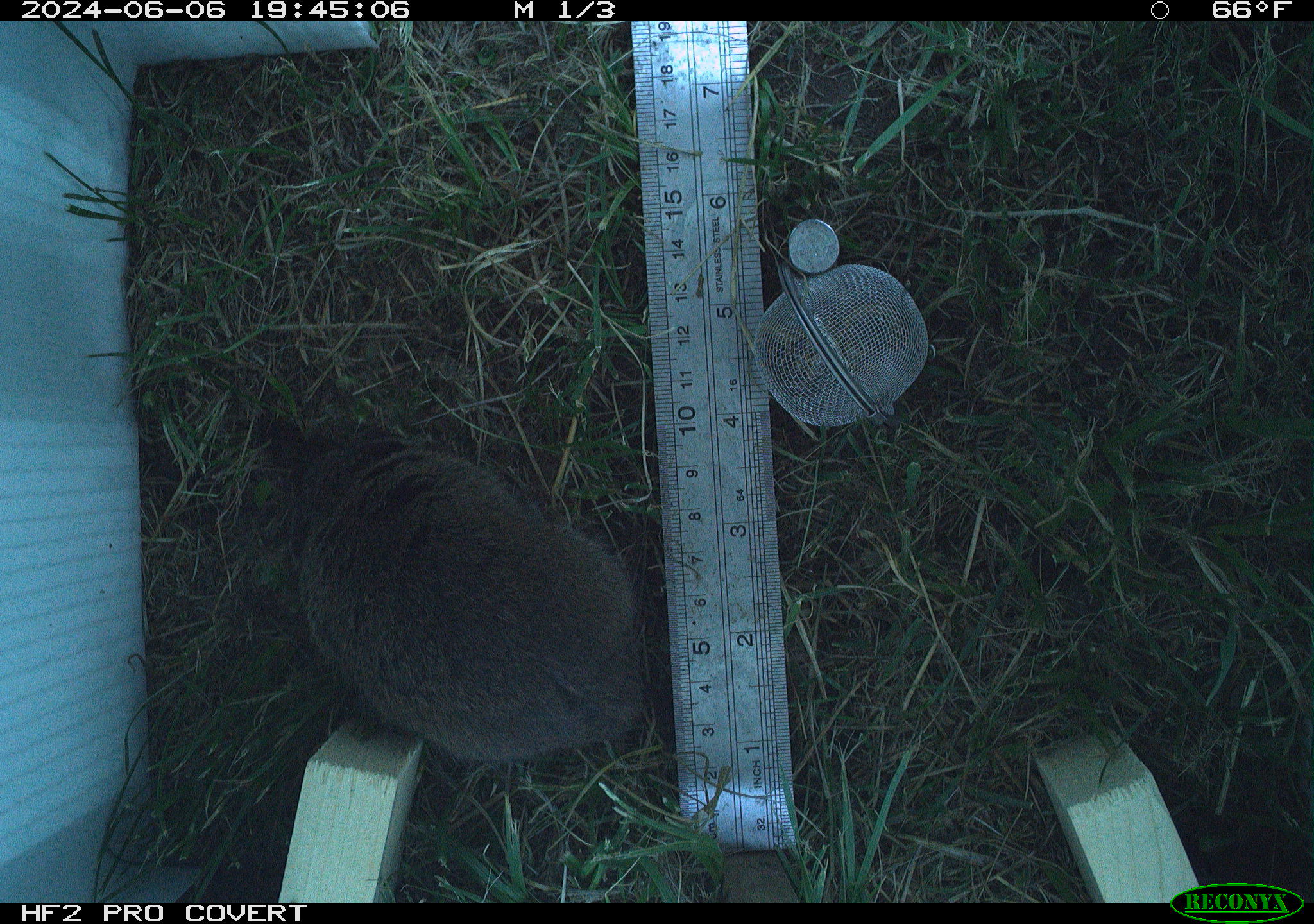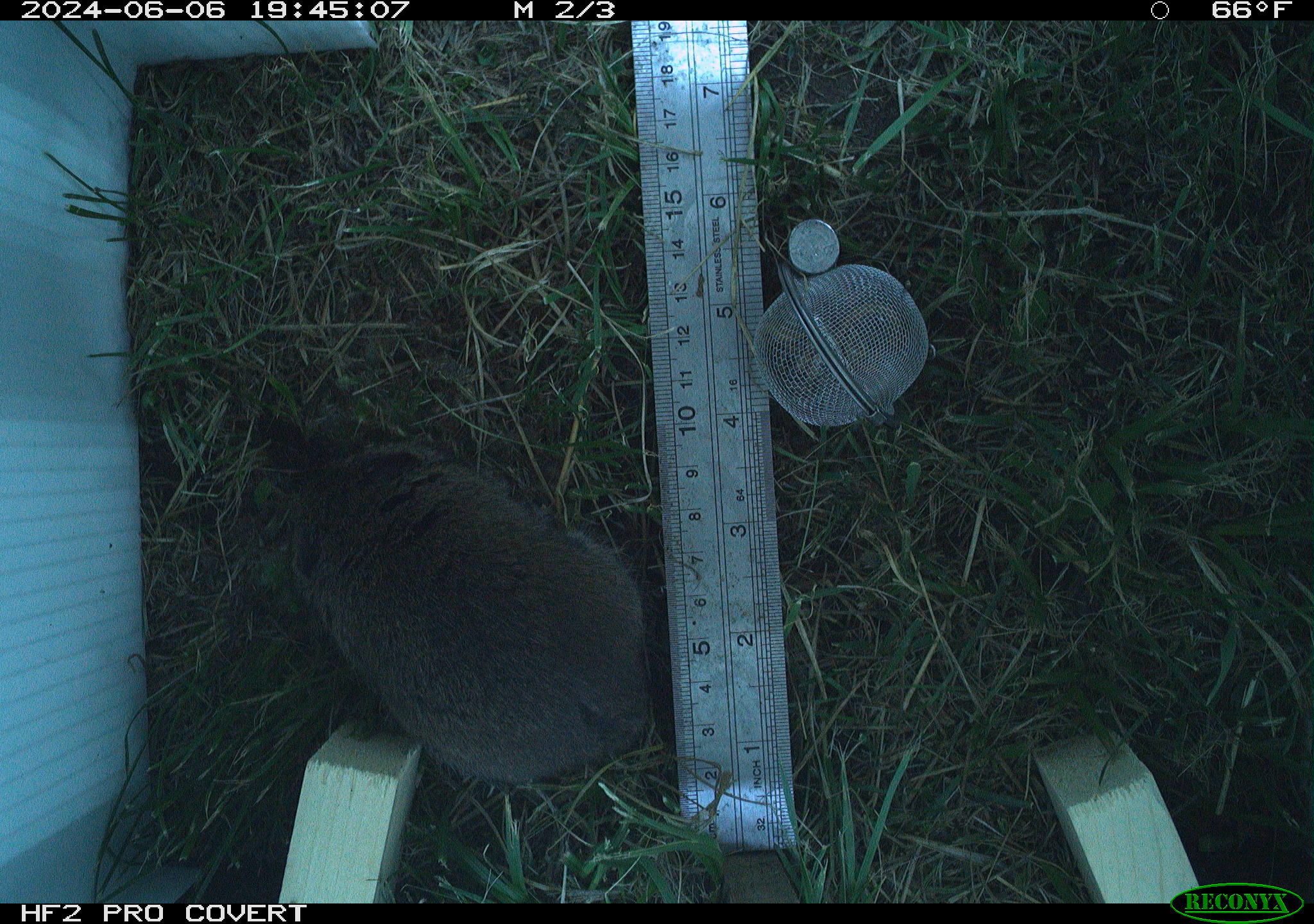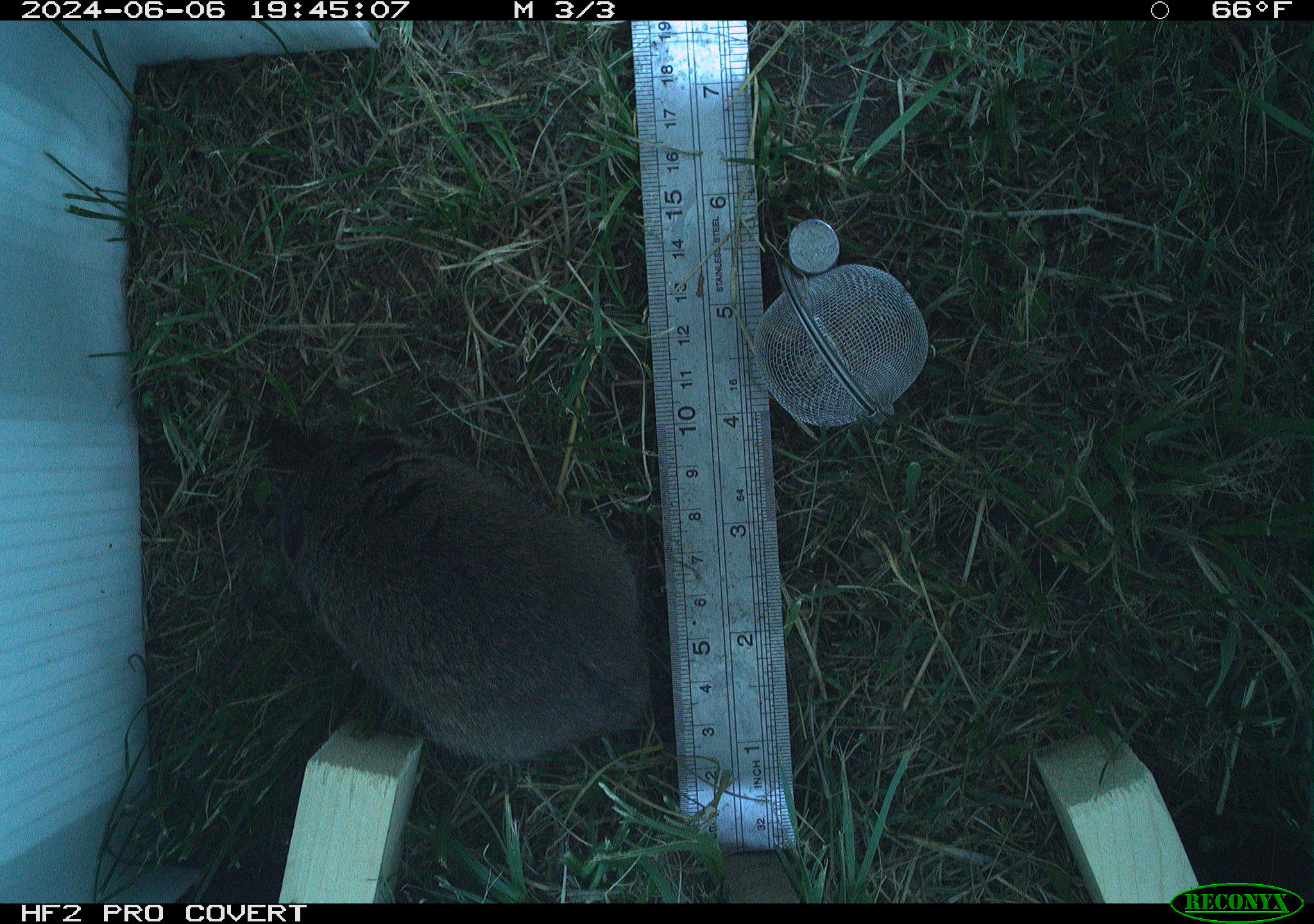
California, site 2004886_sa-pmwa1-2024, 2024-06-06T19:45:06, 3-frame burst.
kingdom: Animalia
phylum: Chordata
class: Mammalia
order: Rodentia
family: Cricetidae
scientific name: Arvicolinae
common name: voles, lemmings, and muskrats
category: arvicolinae subfamily